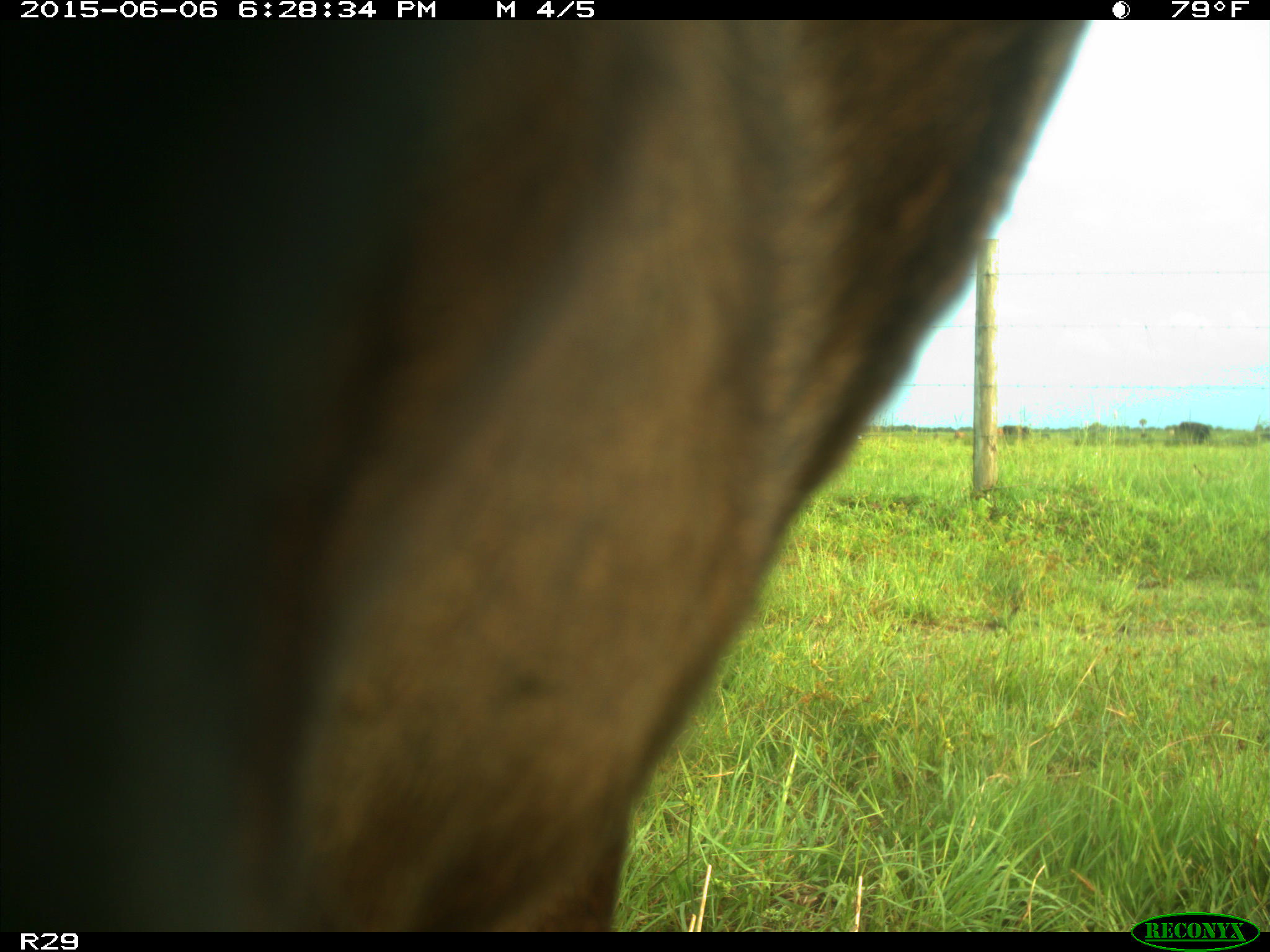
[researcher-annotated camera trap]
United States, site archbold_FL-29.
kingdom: Animalia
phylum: Chordata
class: Mammalia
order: Artiodactyla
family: Bovidae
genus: Bos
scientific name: Bos taurus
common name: domestic cow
Bos taurus (domestic cow).